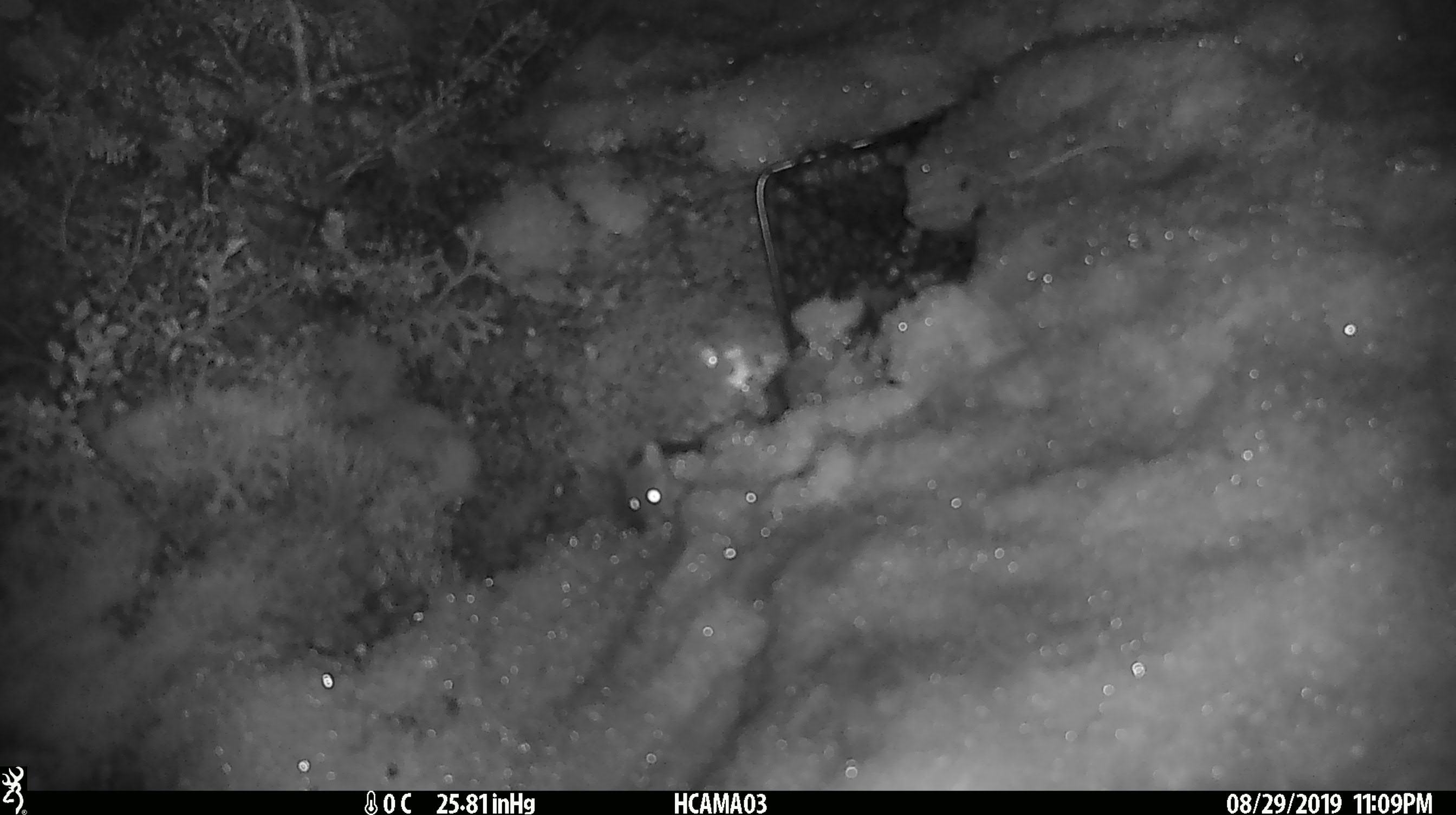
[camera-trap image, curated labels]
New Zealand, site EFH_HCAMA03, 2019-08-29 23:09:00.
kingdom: Animalia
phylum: Chordata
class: Mammalia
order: Rodentia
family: Muridae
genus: Mus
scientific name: Mus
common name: mouse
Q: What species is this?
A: Mouse (Mus).